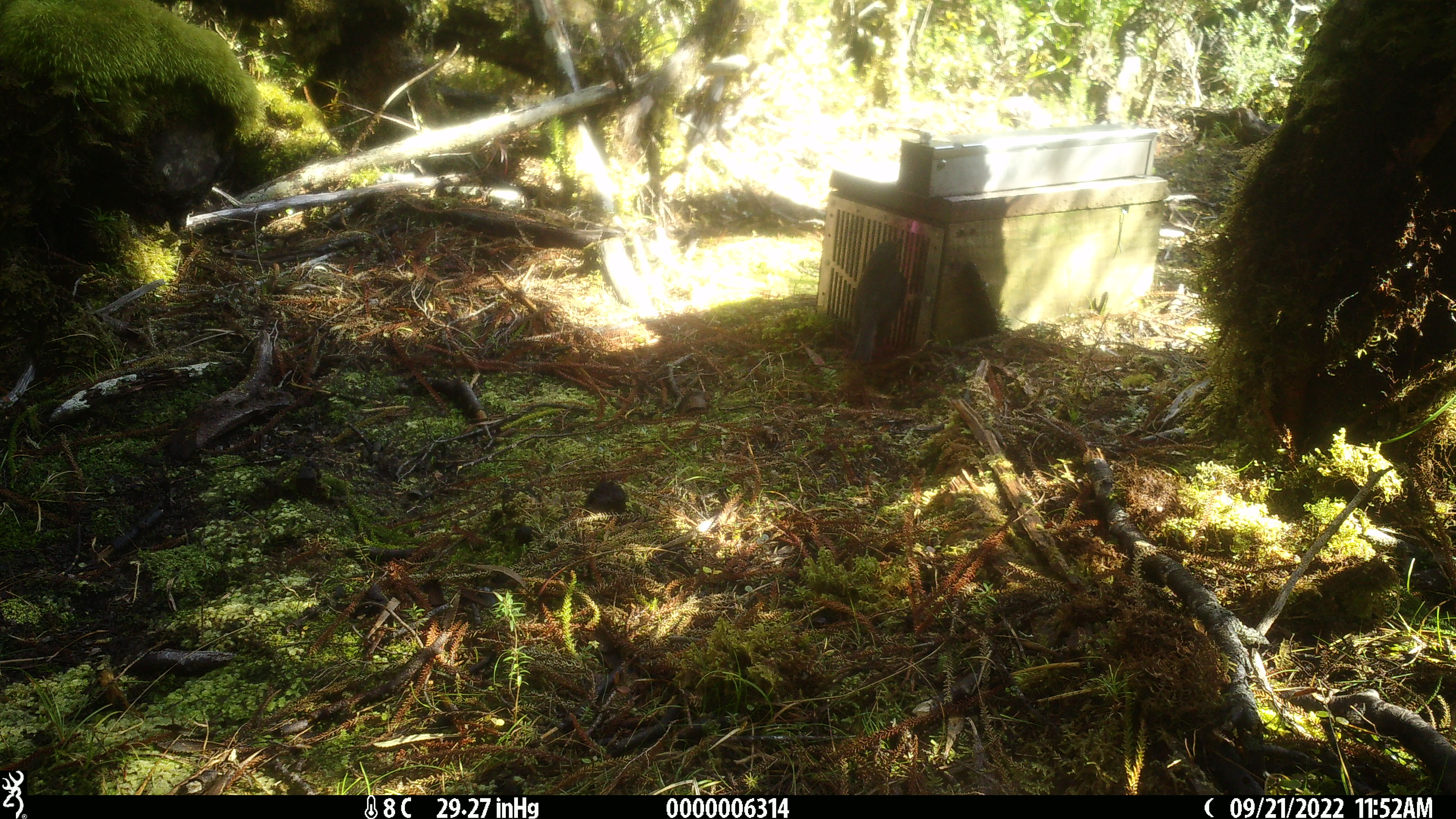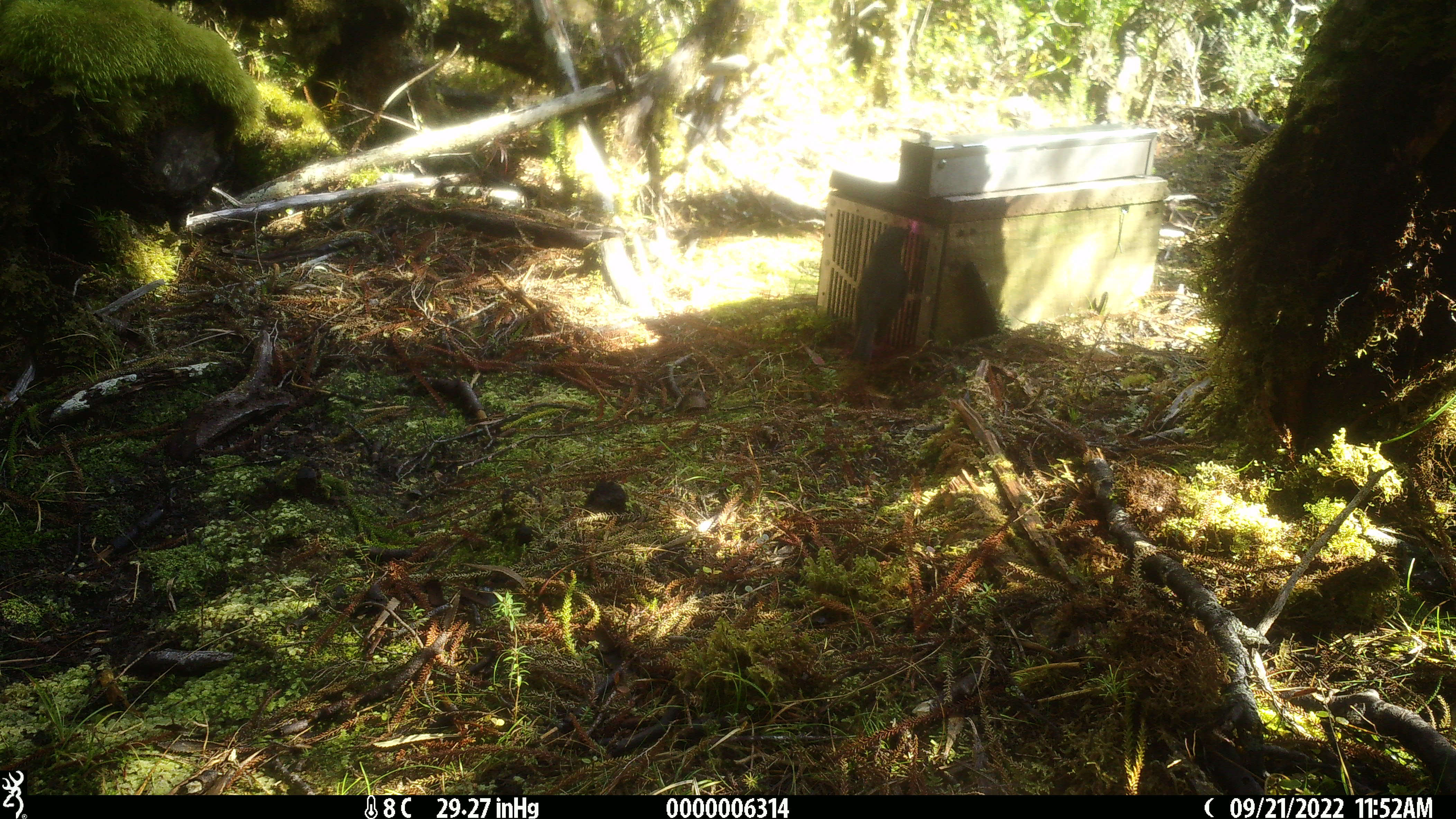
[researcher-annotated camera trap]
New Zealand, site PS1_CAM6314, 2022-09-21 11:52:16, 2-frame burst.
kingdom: Animalia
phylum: Chordata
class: Aves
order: Passeriformes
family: Petroicidae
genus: Petroica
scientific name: Petroica australis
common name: new zealand robin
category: robin